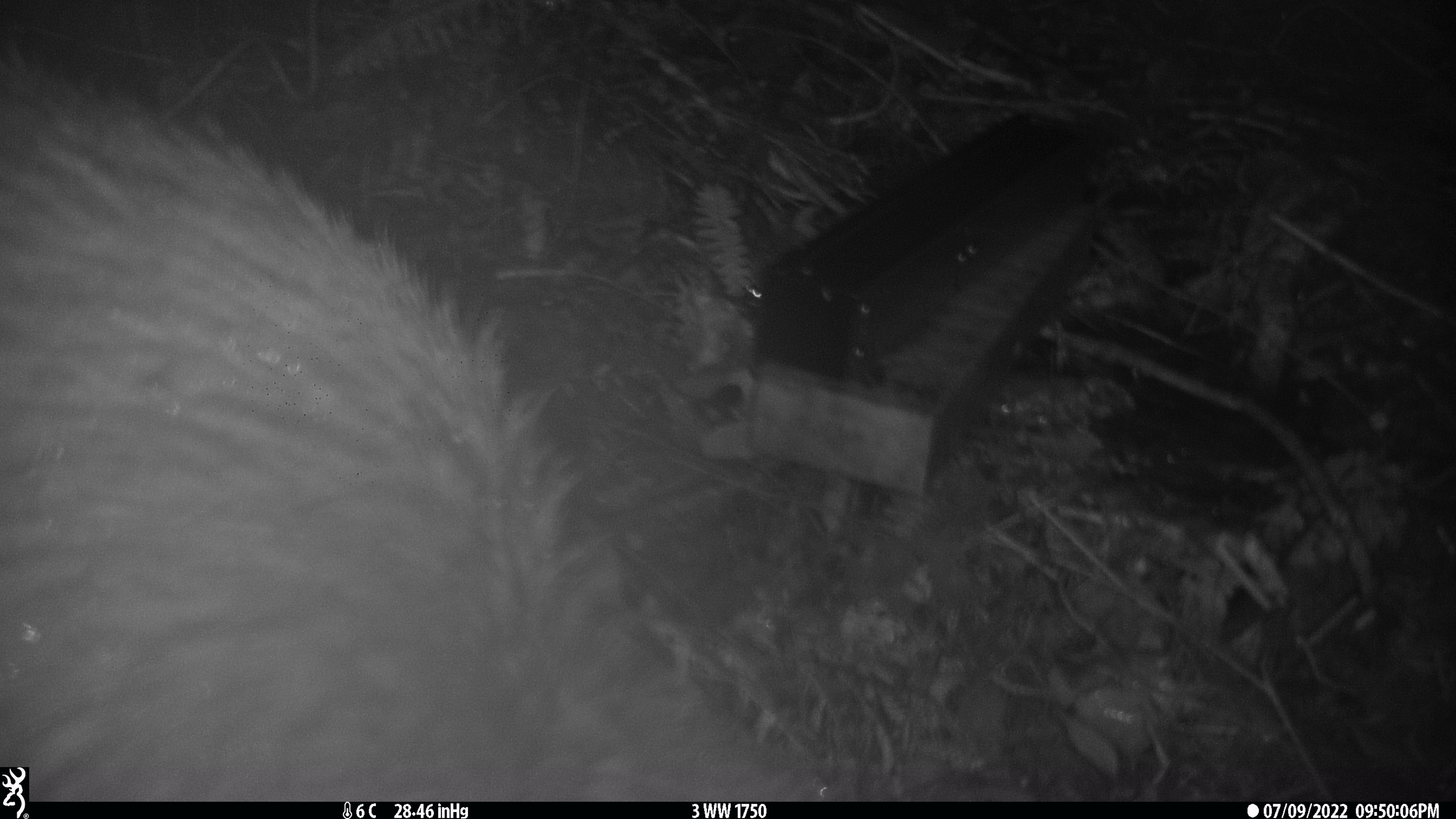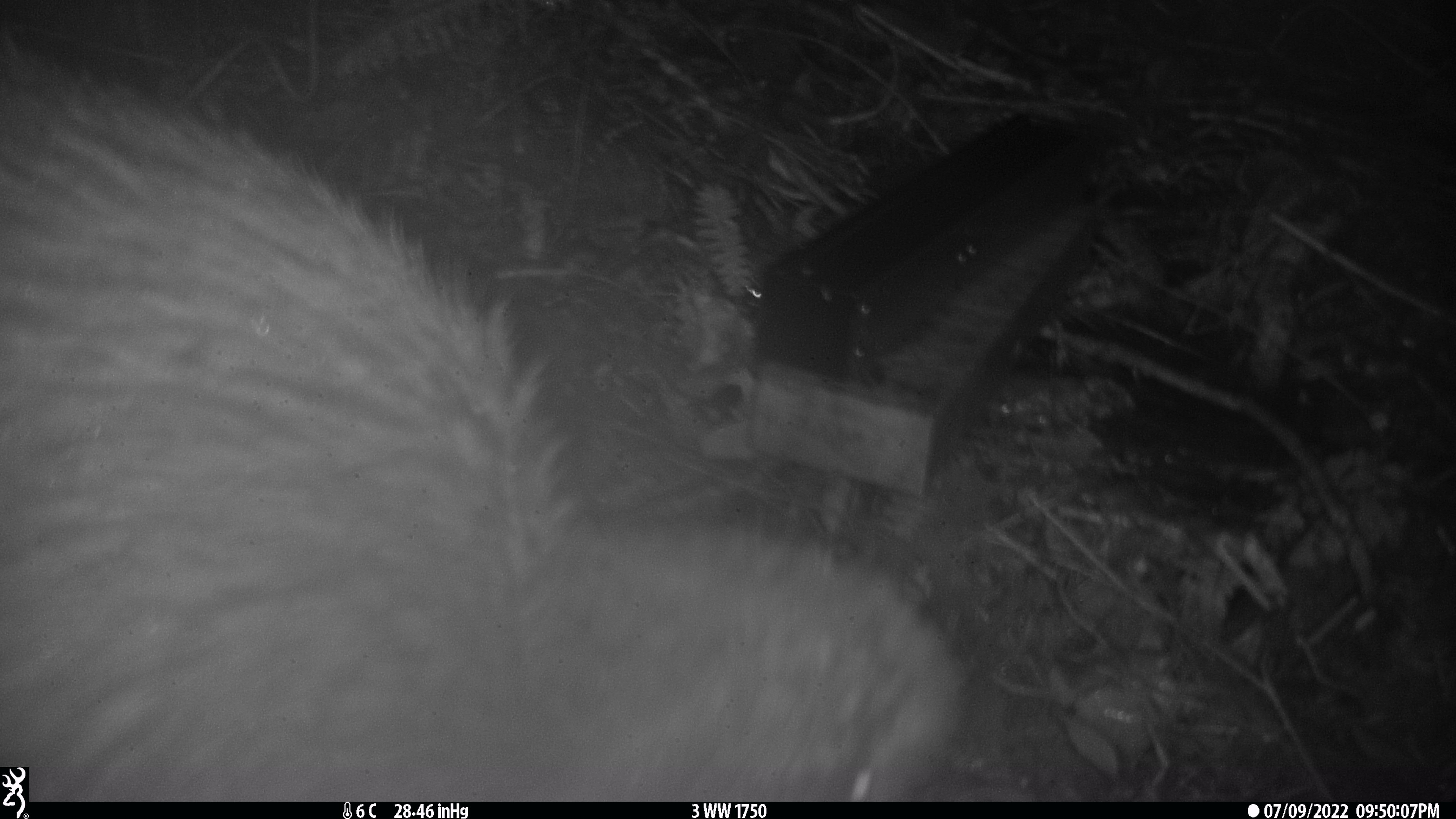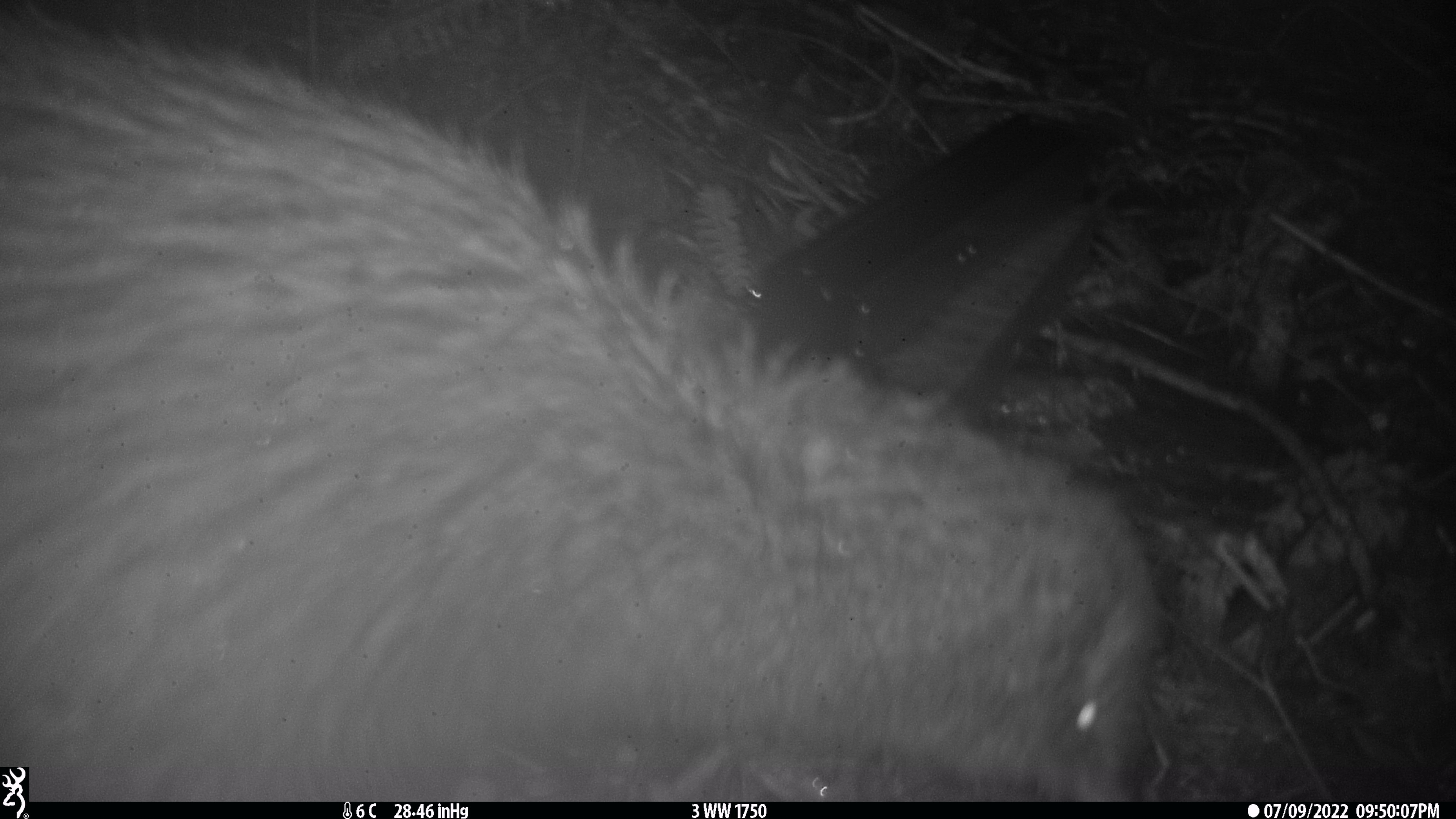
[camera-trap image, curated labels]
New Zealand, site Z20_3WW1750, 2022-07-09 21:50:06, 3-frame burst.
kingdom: Animalia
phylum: Chordata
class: Aves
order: Apterygiformes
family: Apterygidae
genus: Apteryx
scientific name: Apteryx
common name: kiwi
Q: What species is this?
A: Kiwi (Apteryx).